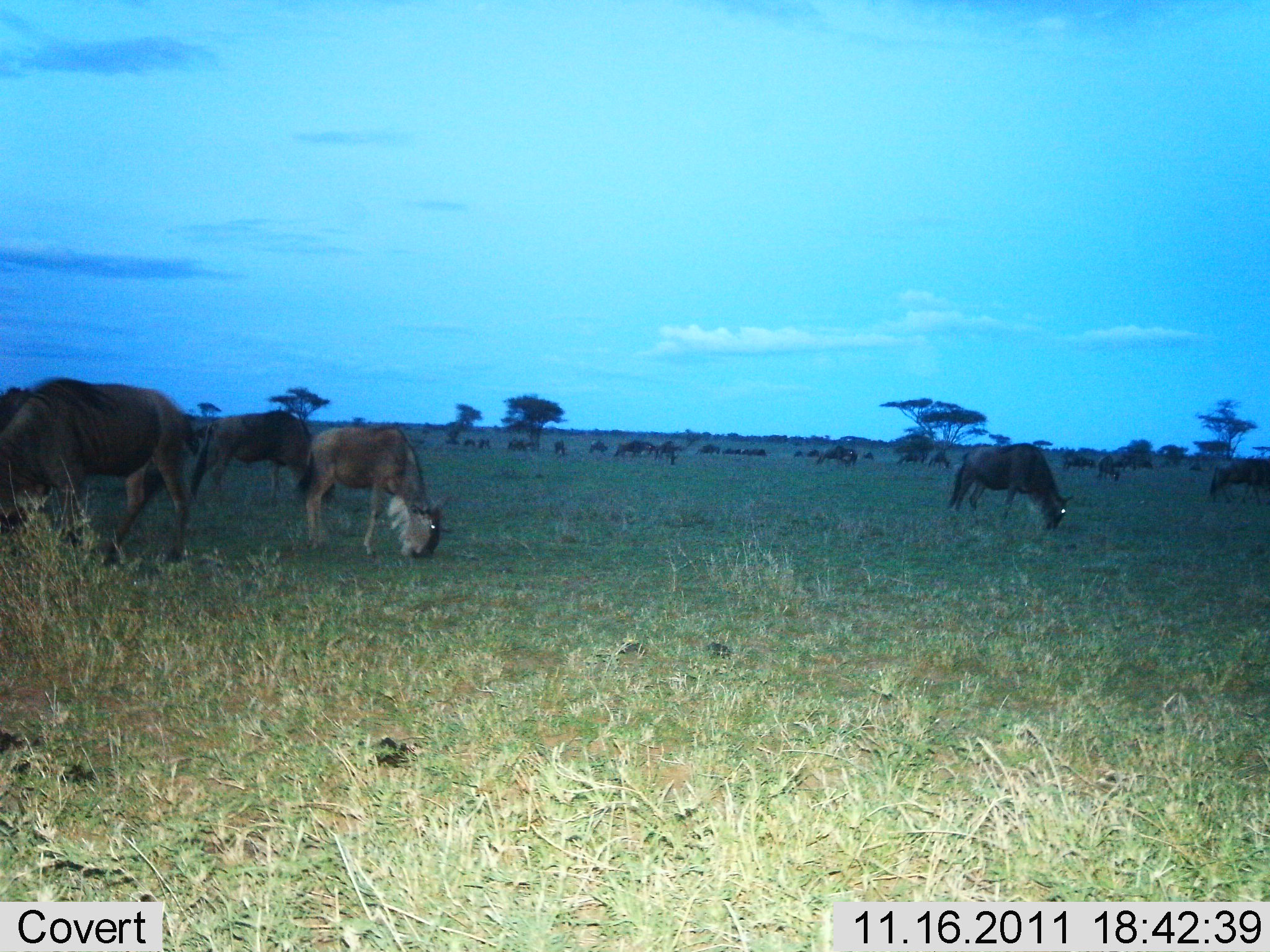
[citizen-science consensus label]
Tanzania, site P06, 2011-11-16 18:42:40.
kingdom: Animalia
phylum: Chordata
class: Mammalia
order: Artiodactyla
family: Bovidae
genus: Connochaetes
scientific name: Connochaetes taurinus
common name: blue wildebeest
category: wildebeest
Wildebeest (blue wildebeest) (Connochaetes taurinus), count 11-50. Behavior (volunteer vote fractions): standing 43%, resting 0%, moving 14%, interacting 0%. Young present (vote fraction): 0%. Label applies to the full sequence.